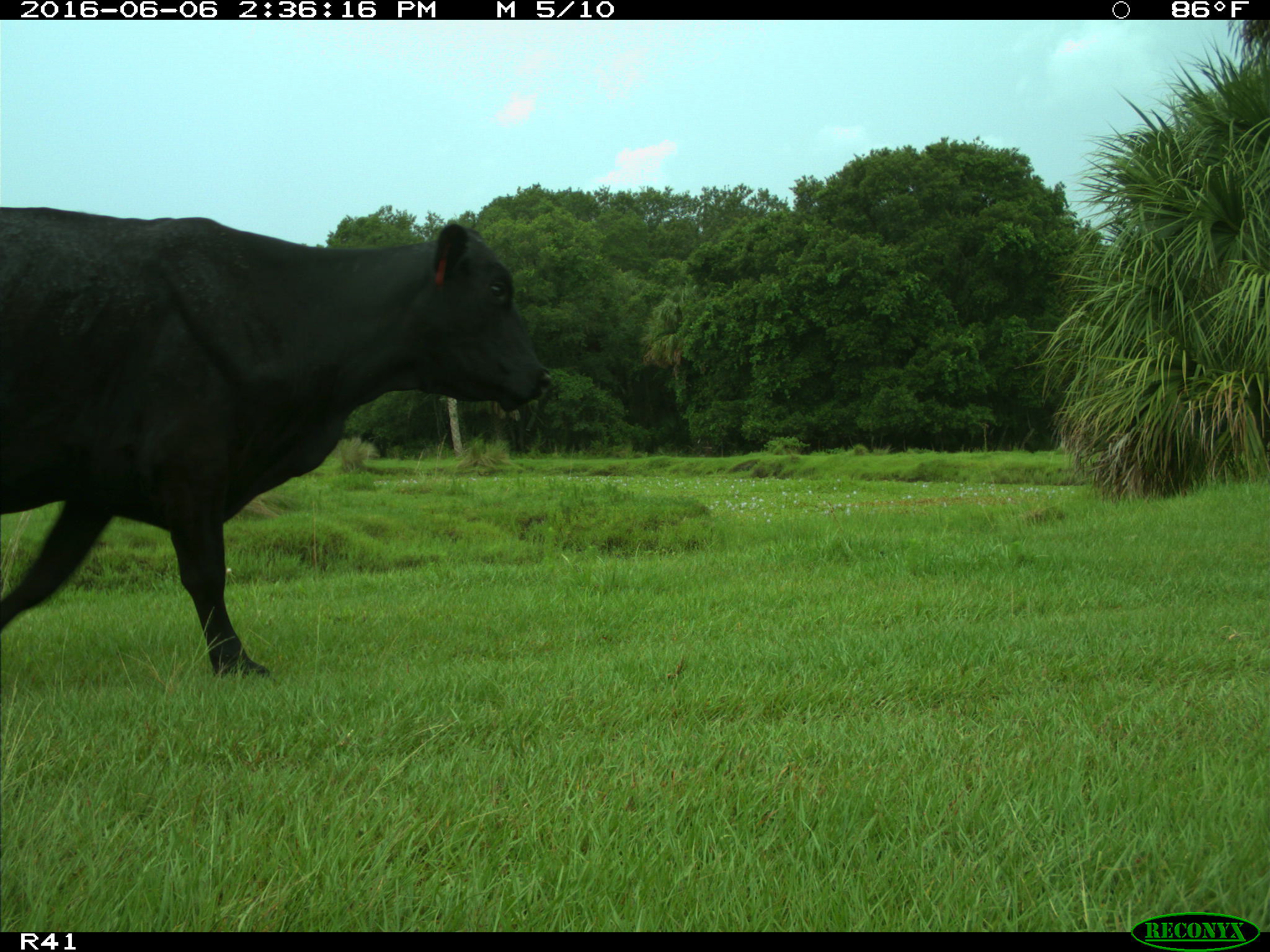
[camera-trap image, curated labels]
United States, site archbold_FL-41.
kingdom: Animalia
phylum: Chordata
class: Mammalia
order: Artiodactyla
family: Bovidae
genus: Bos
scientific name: Bos taurus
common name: domestic cow